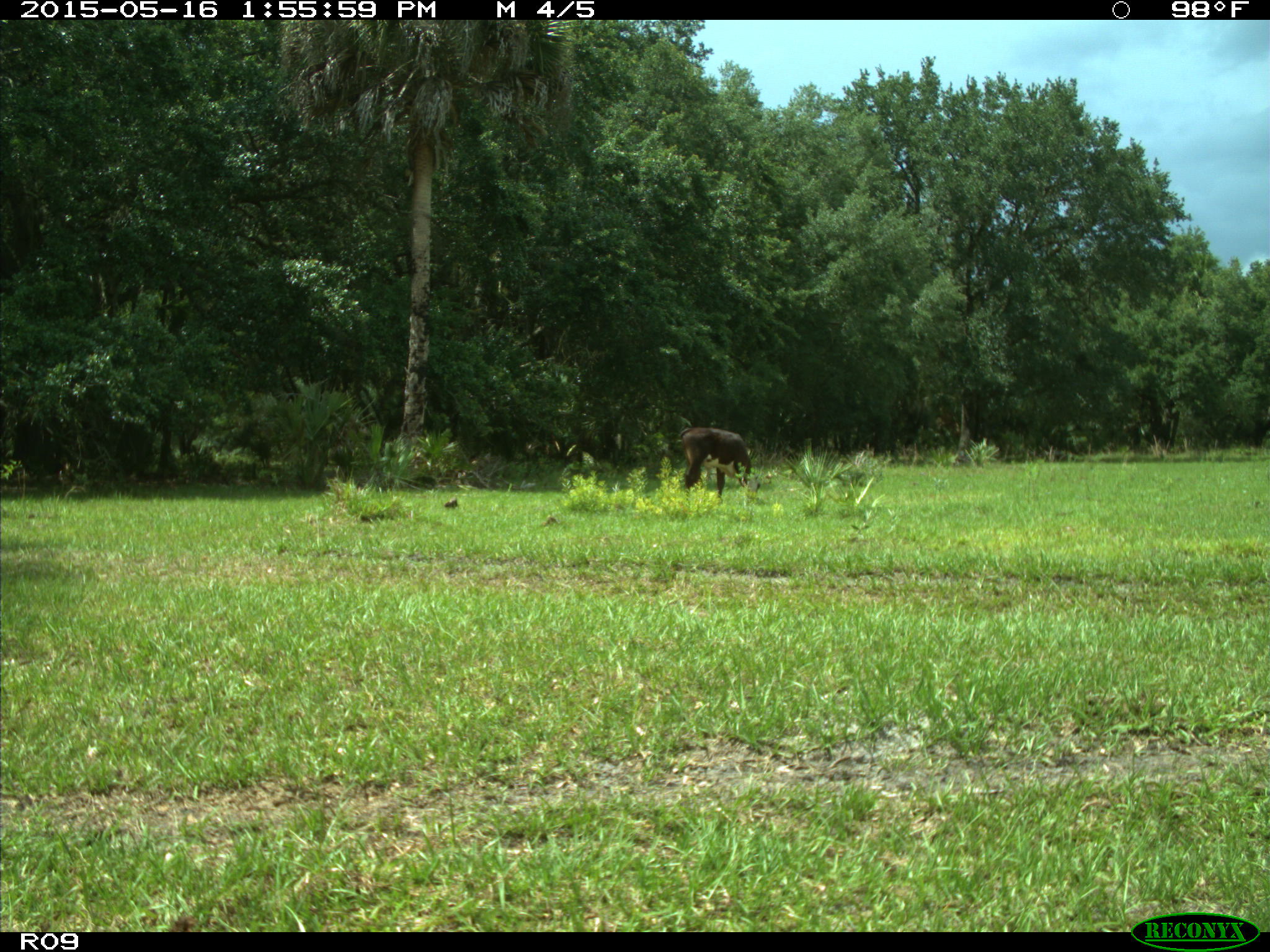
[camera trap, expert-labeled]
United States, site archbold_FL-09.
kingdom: Animalia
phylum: Chordata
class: Mammalia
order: Artiodactyla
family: Bovidae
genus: Bos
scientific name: Bos taurus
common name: domestic cow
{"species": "Bos taurus (domestic cow)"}